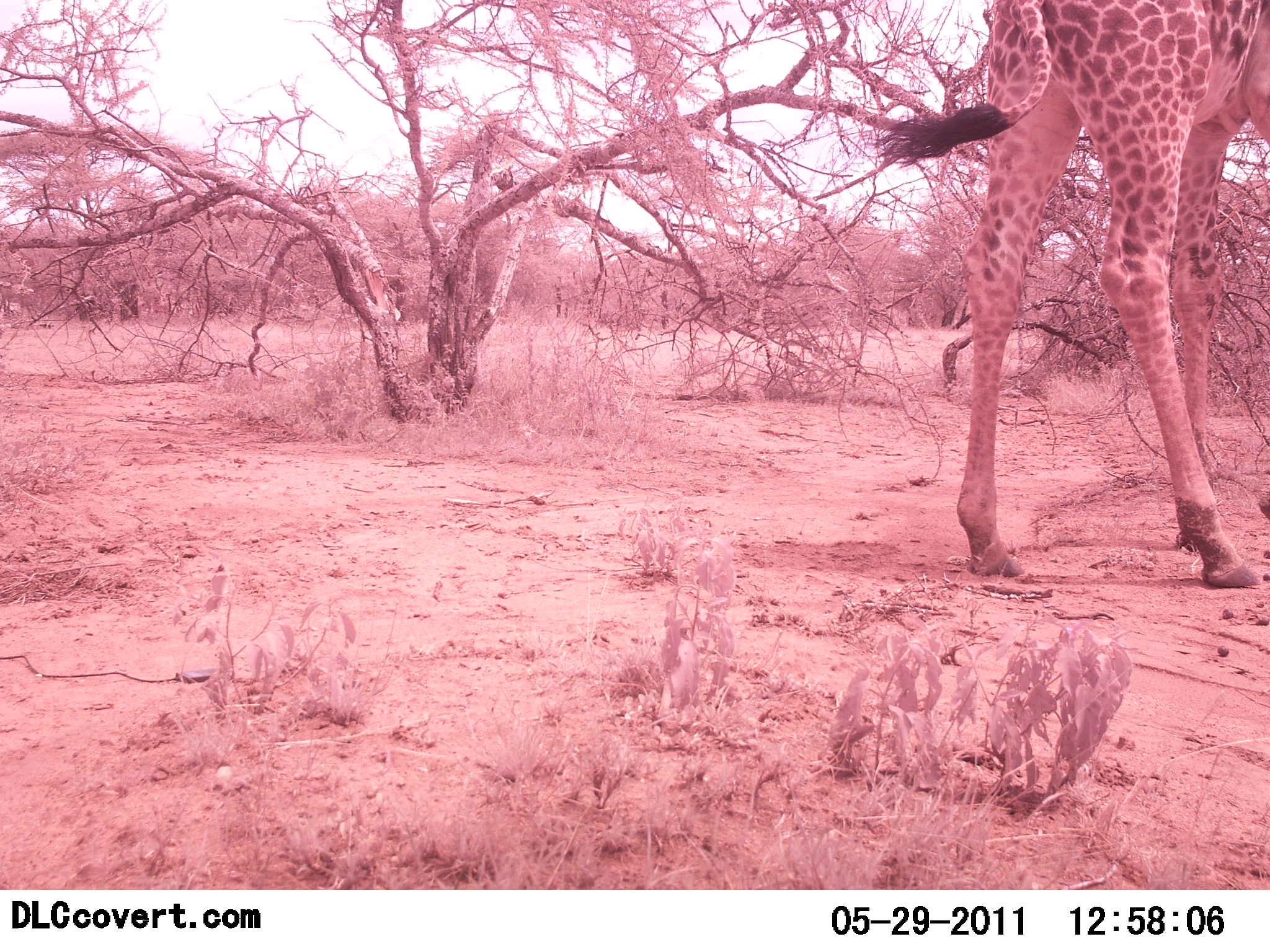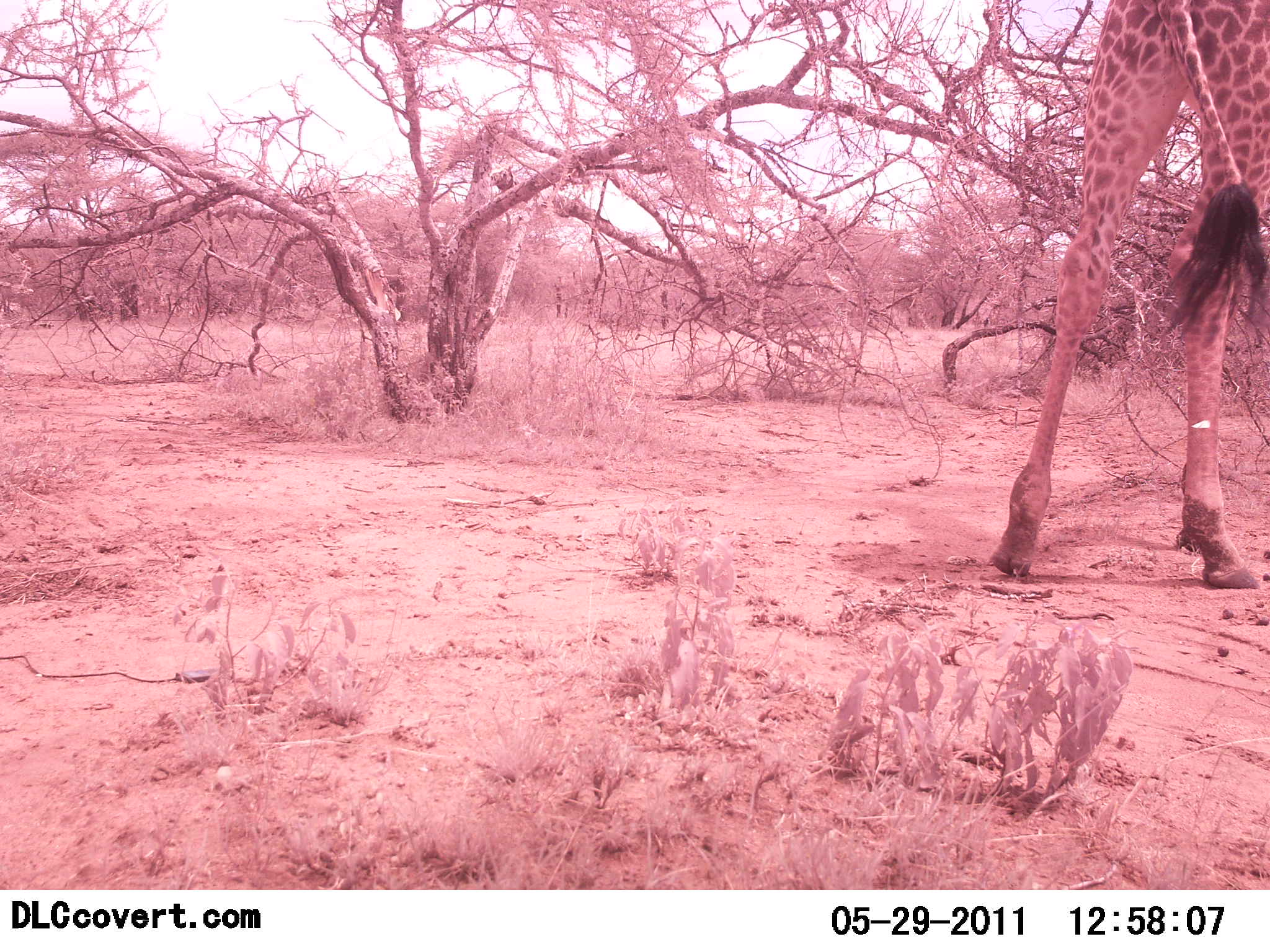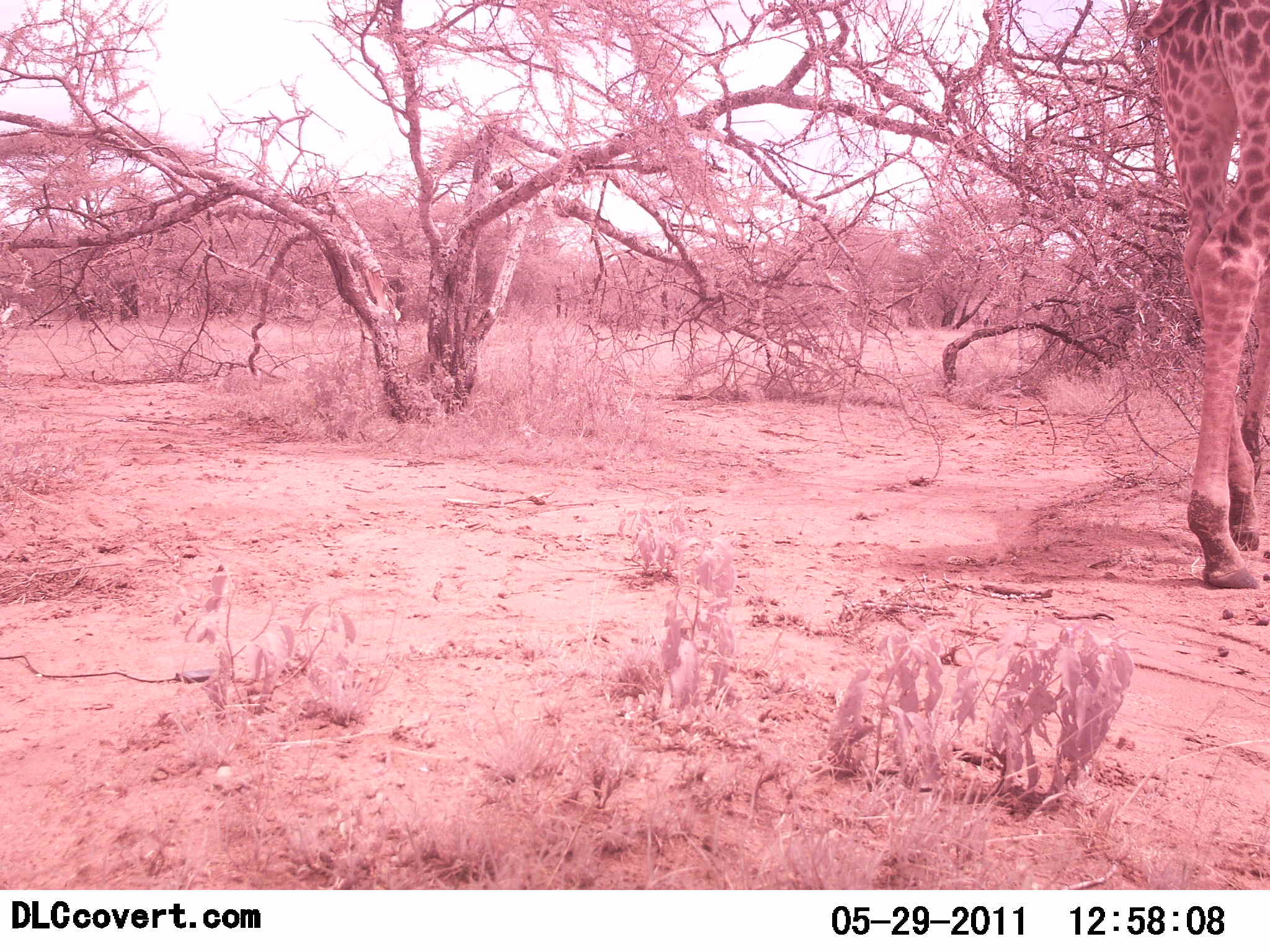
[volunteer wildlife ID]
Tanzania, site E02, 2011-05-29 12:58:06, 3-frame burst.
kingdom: Animalia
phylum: Chordata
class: Mammalia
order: Artiodactyla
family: Giraffidae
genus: Giraffa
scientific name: Giraffa camelopardalis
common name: giraffe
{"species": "giraffe (Giraffa camelopardalis)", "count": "1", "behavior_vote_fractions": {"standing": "20%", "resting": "0%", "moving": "80%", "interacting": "0%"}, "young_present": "10%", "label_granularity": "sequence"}